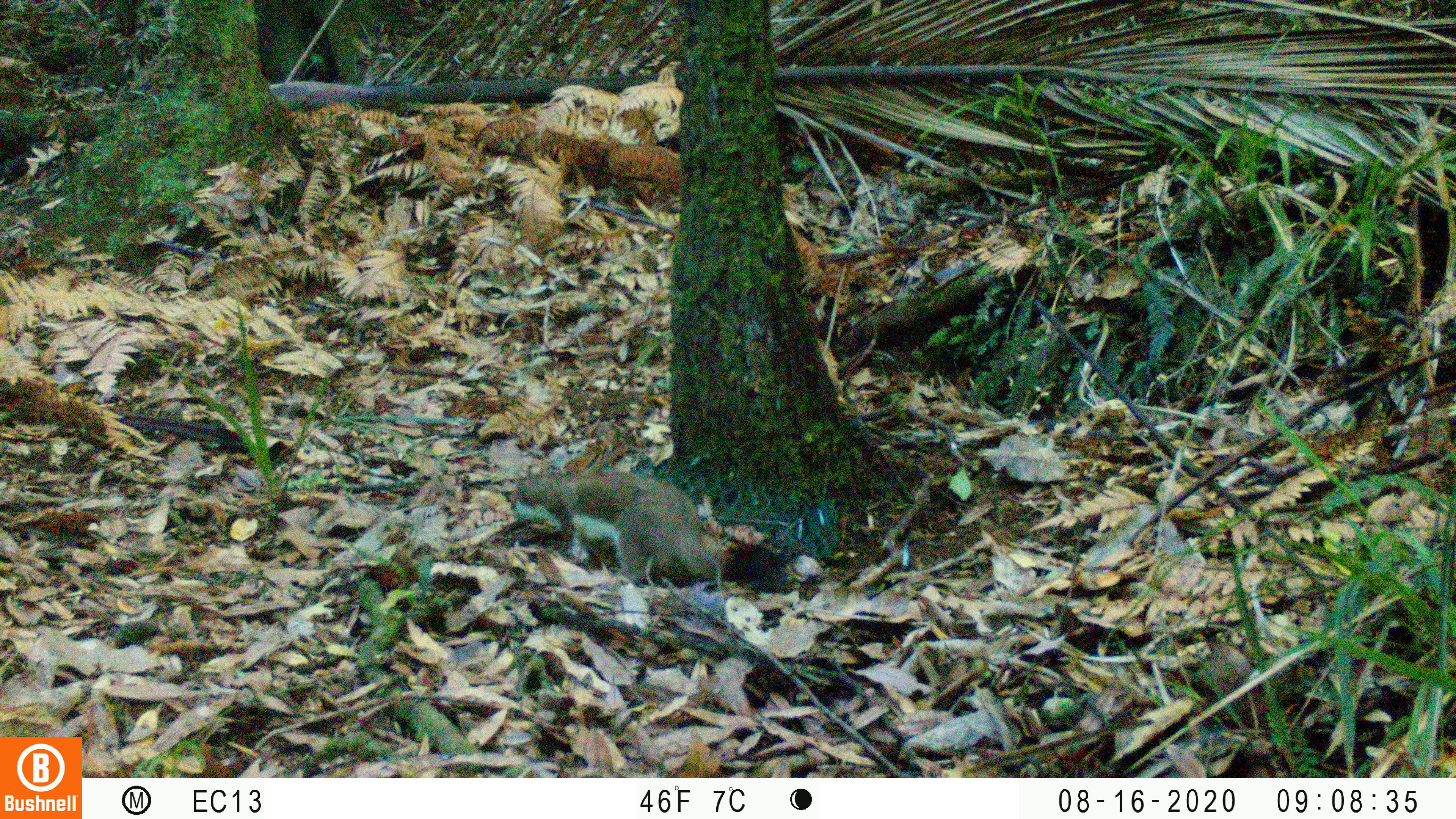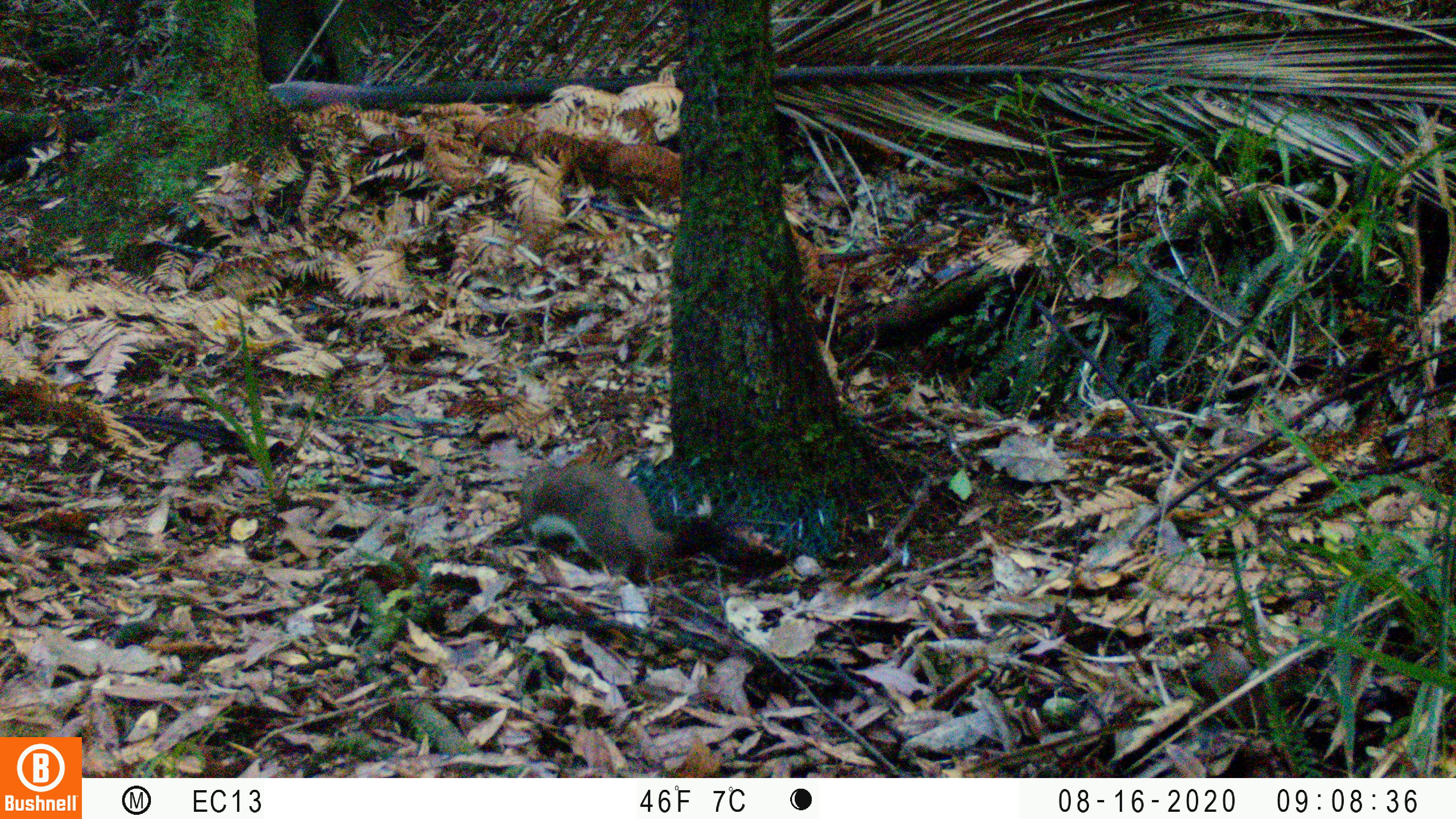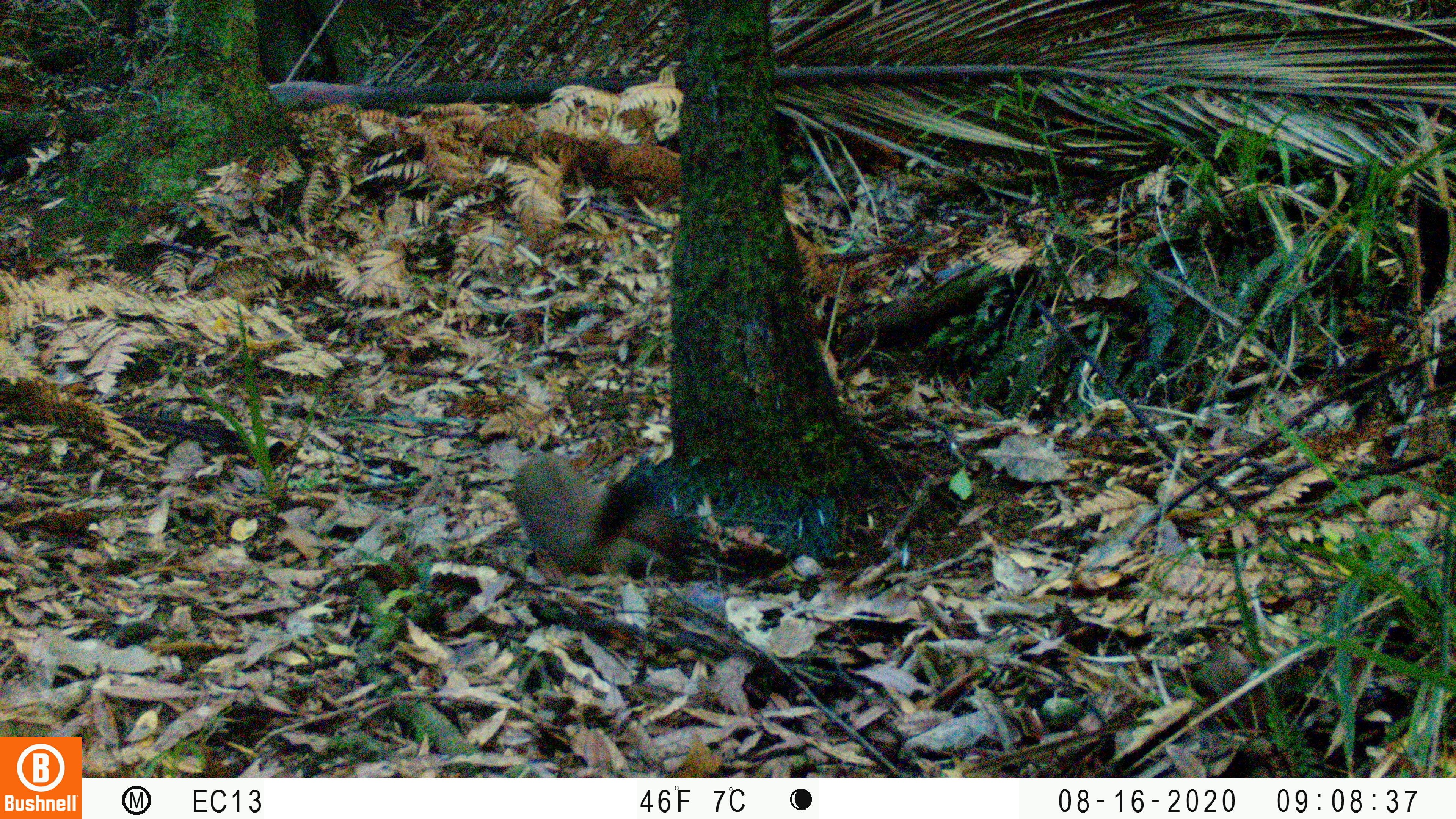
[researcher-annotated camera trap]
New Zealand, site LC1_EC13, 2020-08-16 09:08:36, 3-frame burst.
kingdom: Animalia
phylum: Chordata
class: Mammalia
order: Carnivora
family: Mustelidae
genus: Mustela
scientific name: Mustela erminea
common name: stoat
Stoat (Mustela erminea).